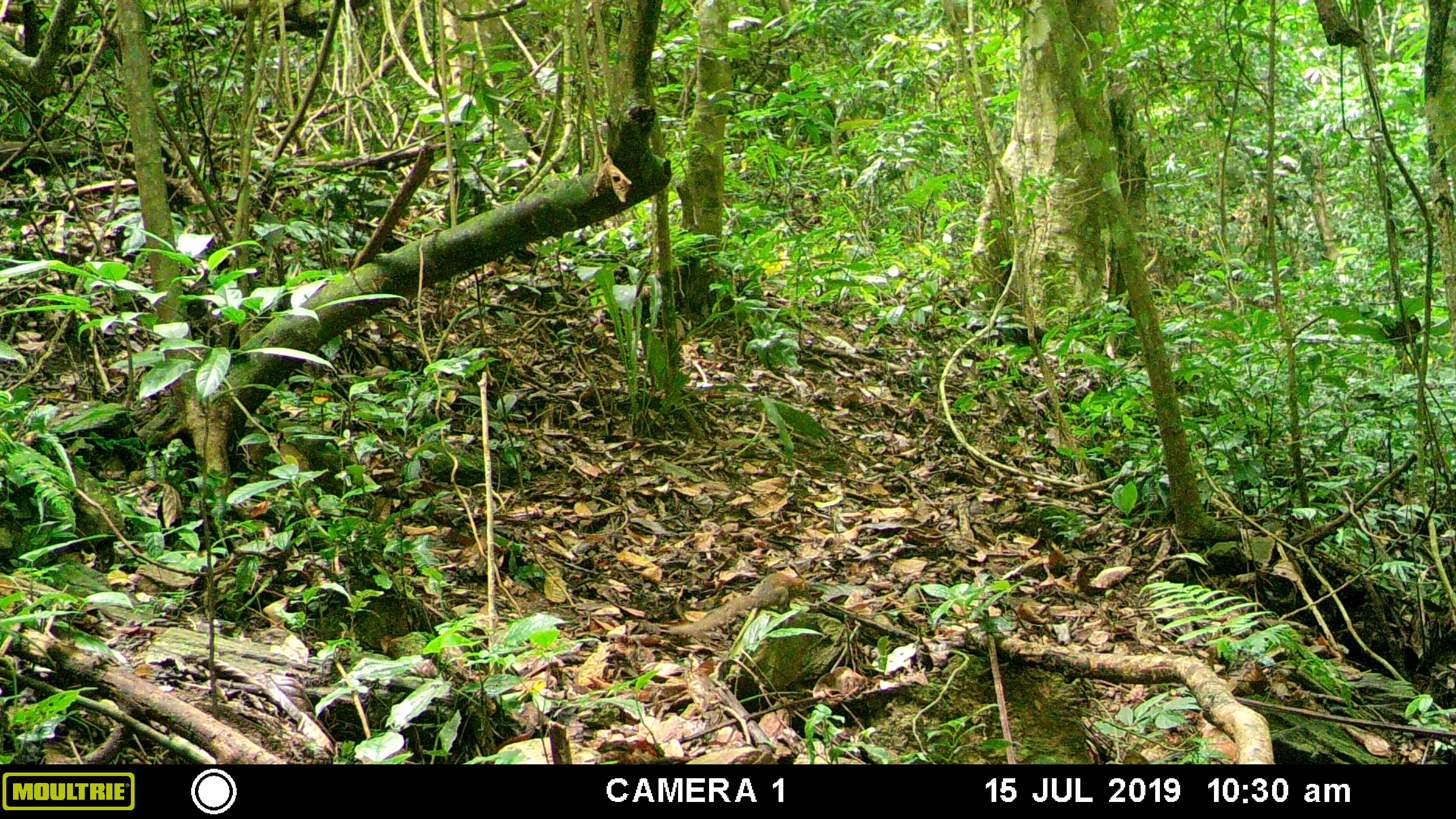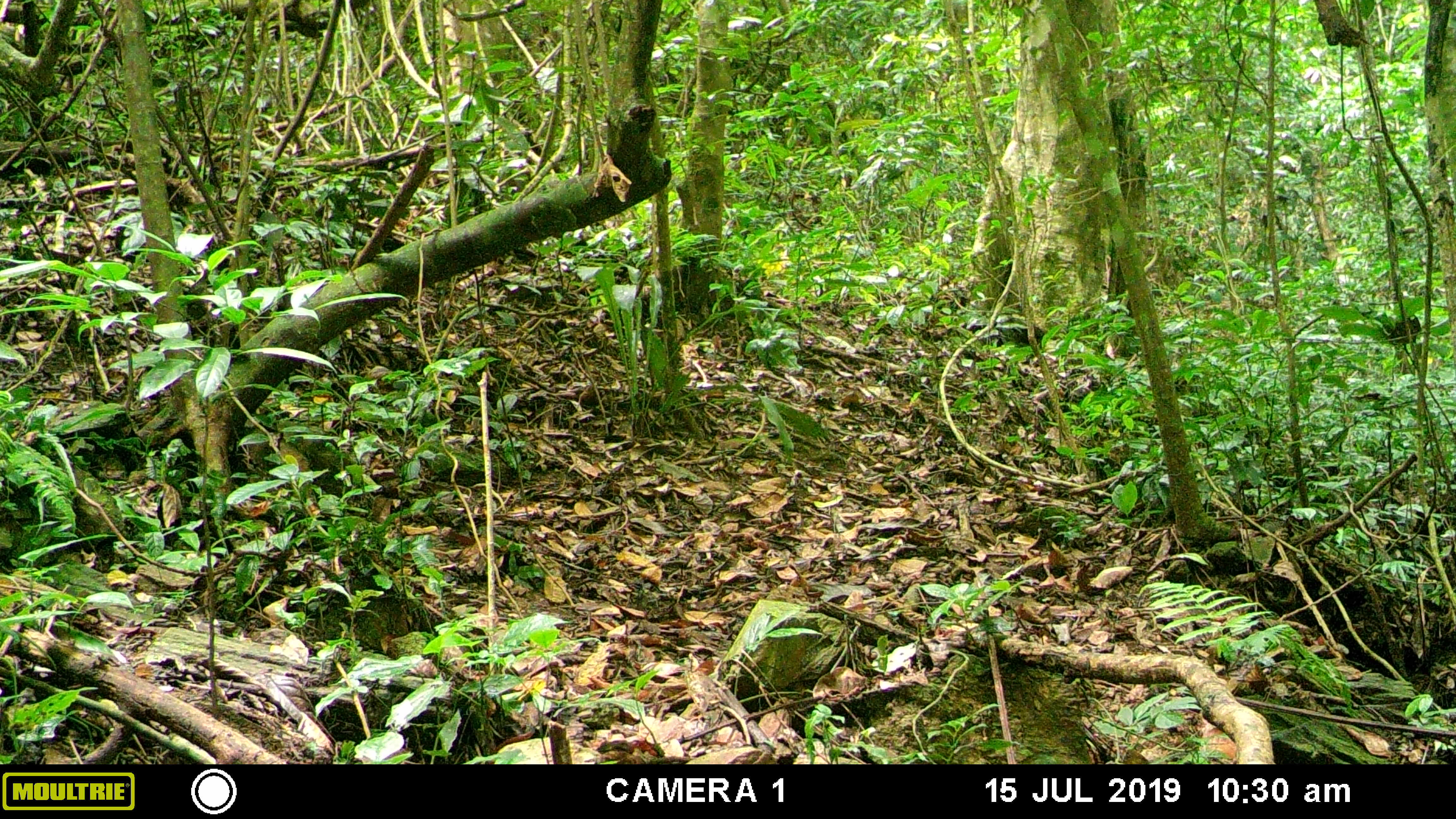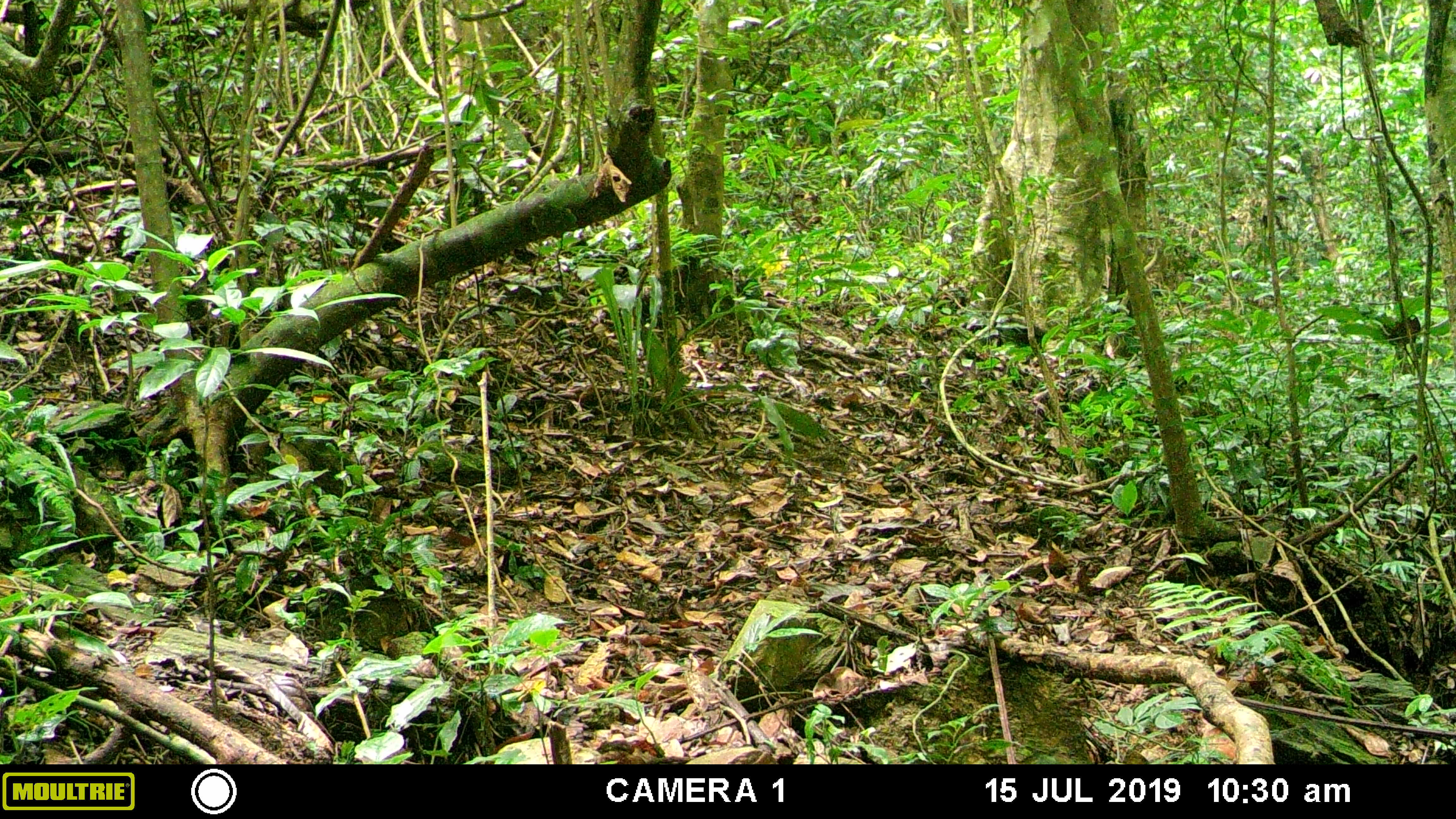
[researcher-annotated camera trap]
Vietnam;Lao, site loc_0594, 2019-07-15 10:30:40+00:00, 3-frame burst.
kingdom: Animalia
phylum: Chordata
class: Mammalia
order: Rodentia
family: Sciuridae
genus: Callosciurus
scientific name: Callosciurus erythraeus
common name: pallas's squirrel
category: pallass squirrel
Pallass squirrel (pallas's squirrel) (Callosciurus erythraeus). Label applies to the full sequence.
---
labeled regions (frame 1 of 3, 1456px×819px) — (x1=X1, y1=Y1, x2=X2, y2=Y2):
pallass squirrel: (x1=657, y1=571, x2=804, y2=636)